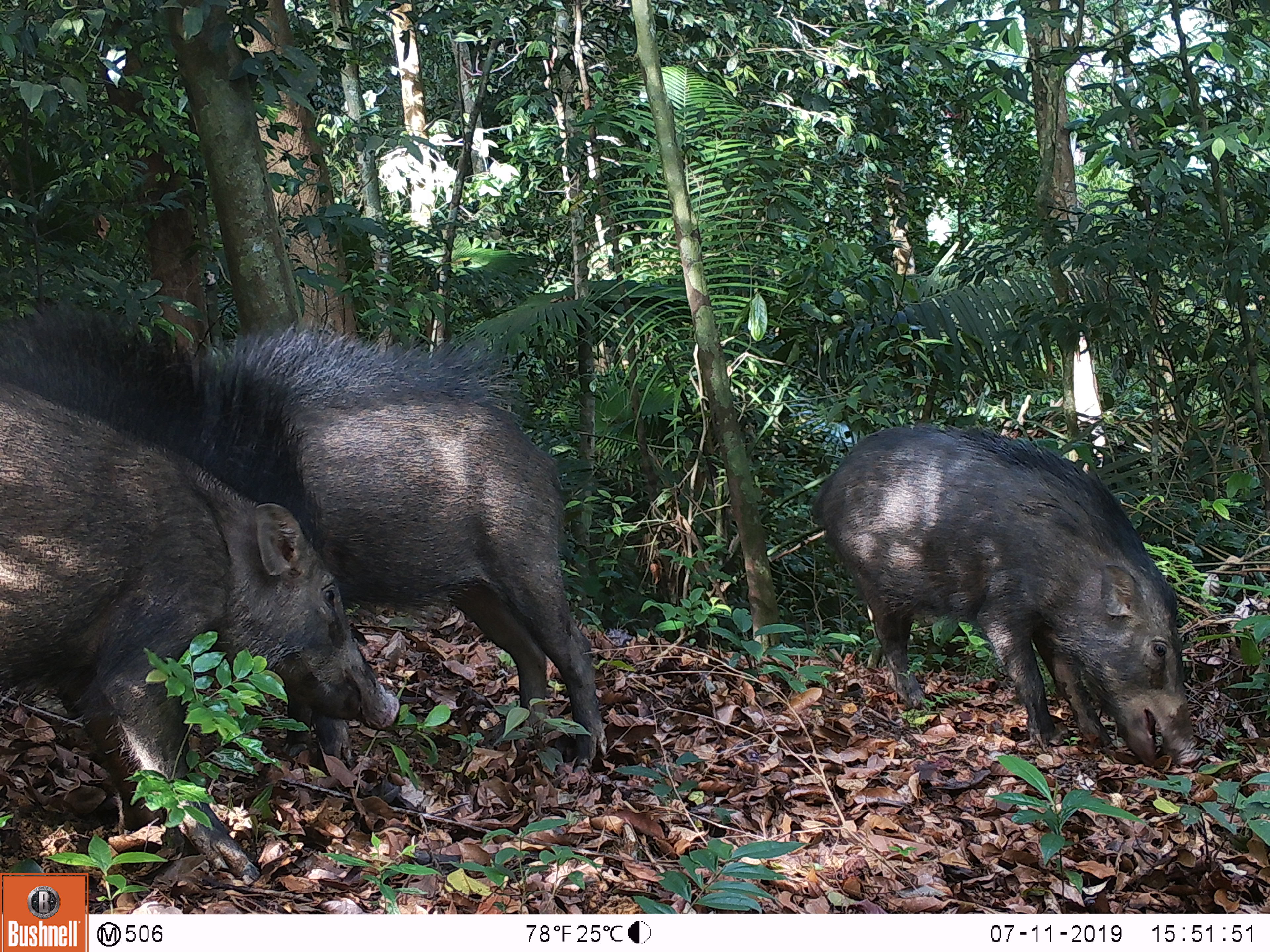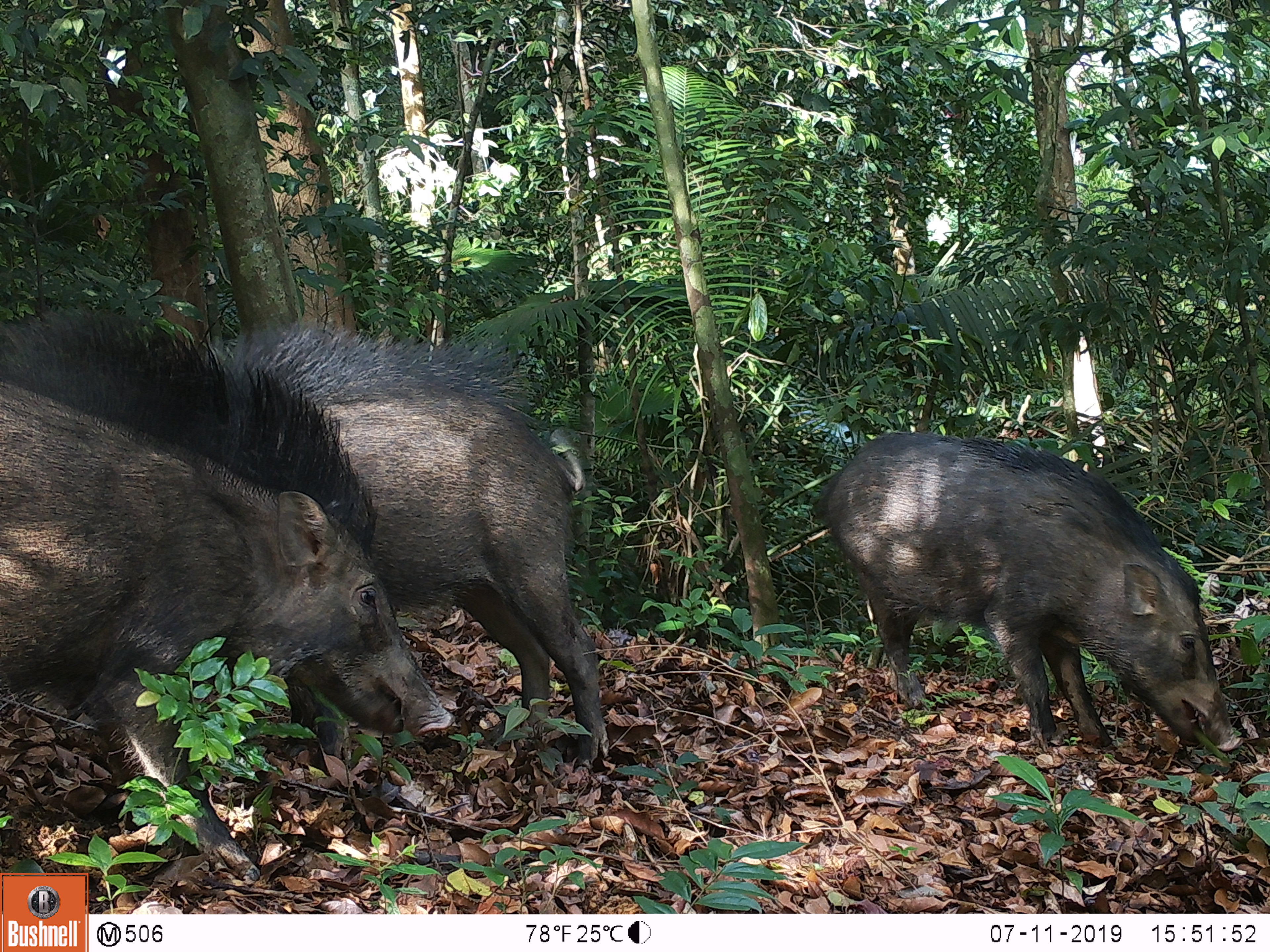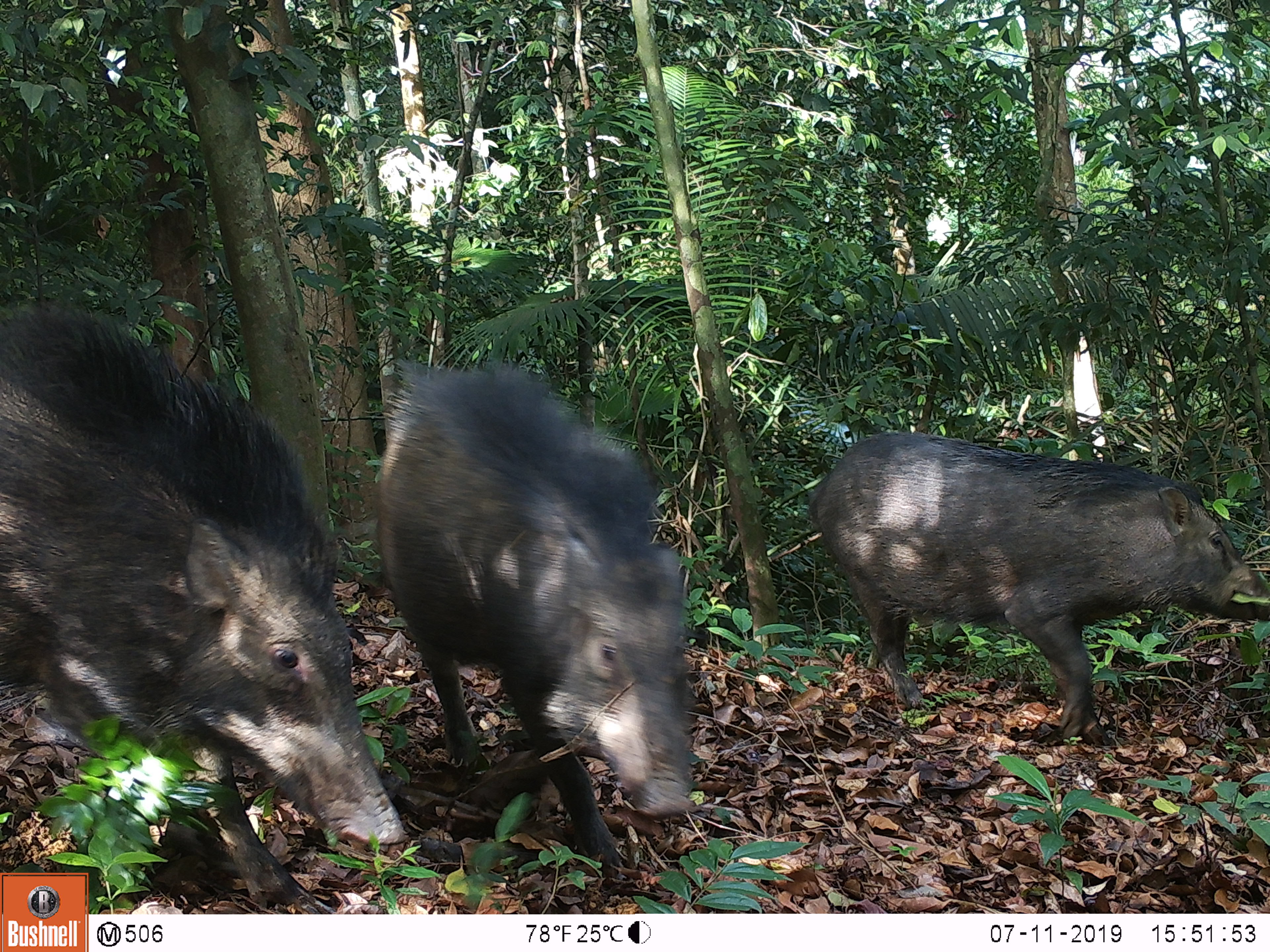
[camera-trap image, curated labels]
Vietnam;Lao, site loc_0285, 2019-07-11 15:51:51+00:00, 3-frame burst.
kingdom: Animalia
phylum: Chordata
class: Mammalia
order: Artiodactyla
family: Suidae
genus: Sus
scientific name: Sus scrofa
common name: eurasian wild pig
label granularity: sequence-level